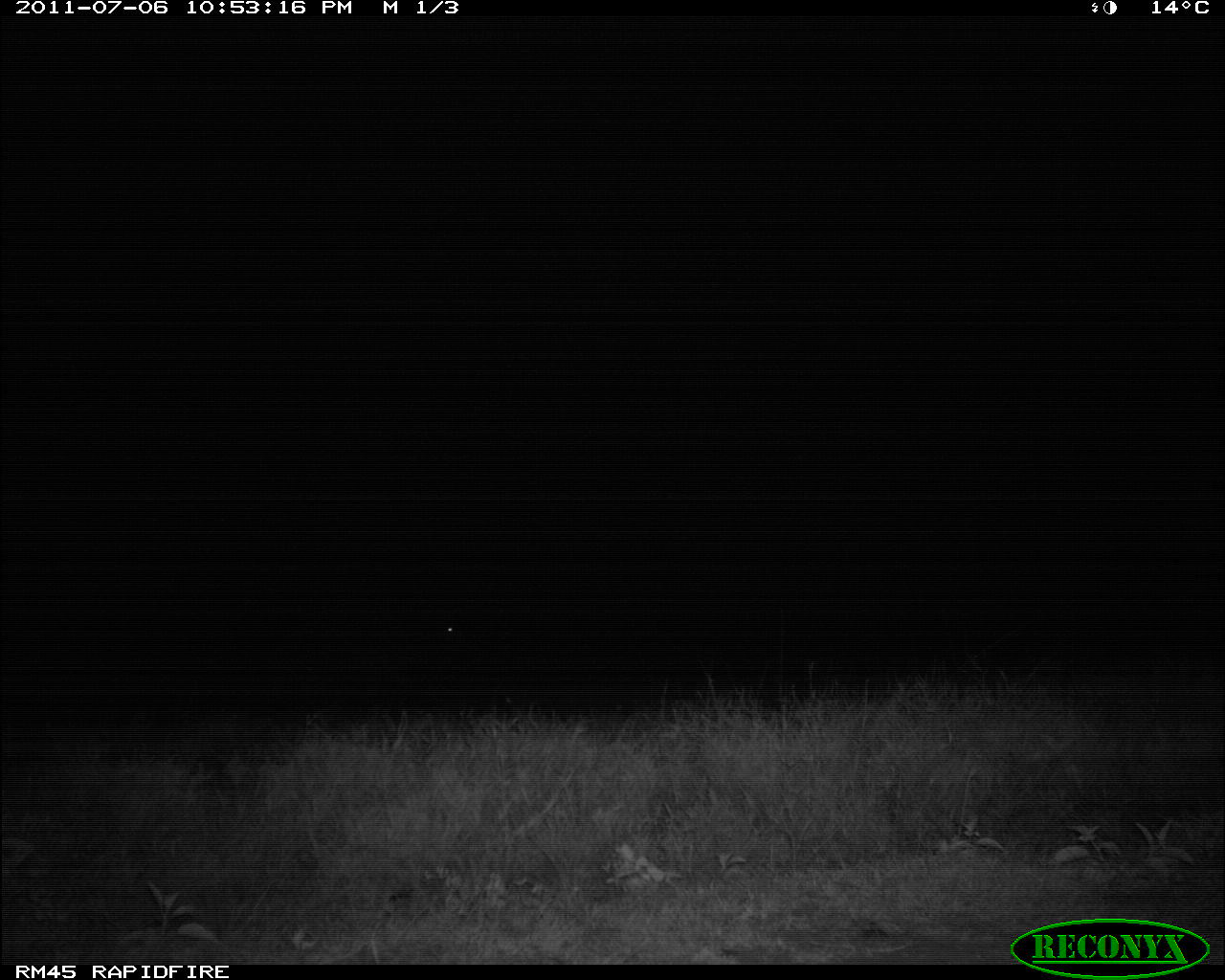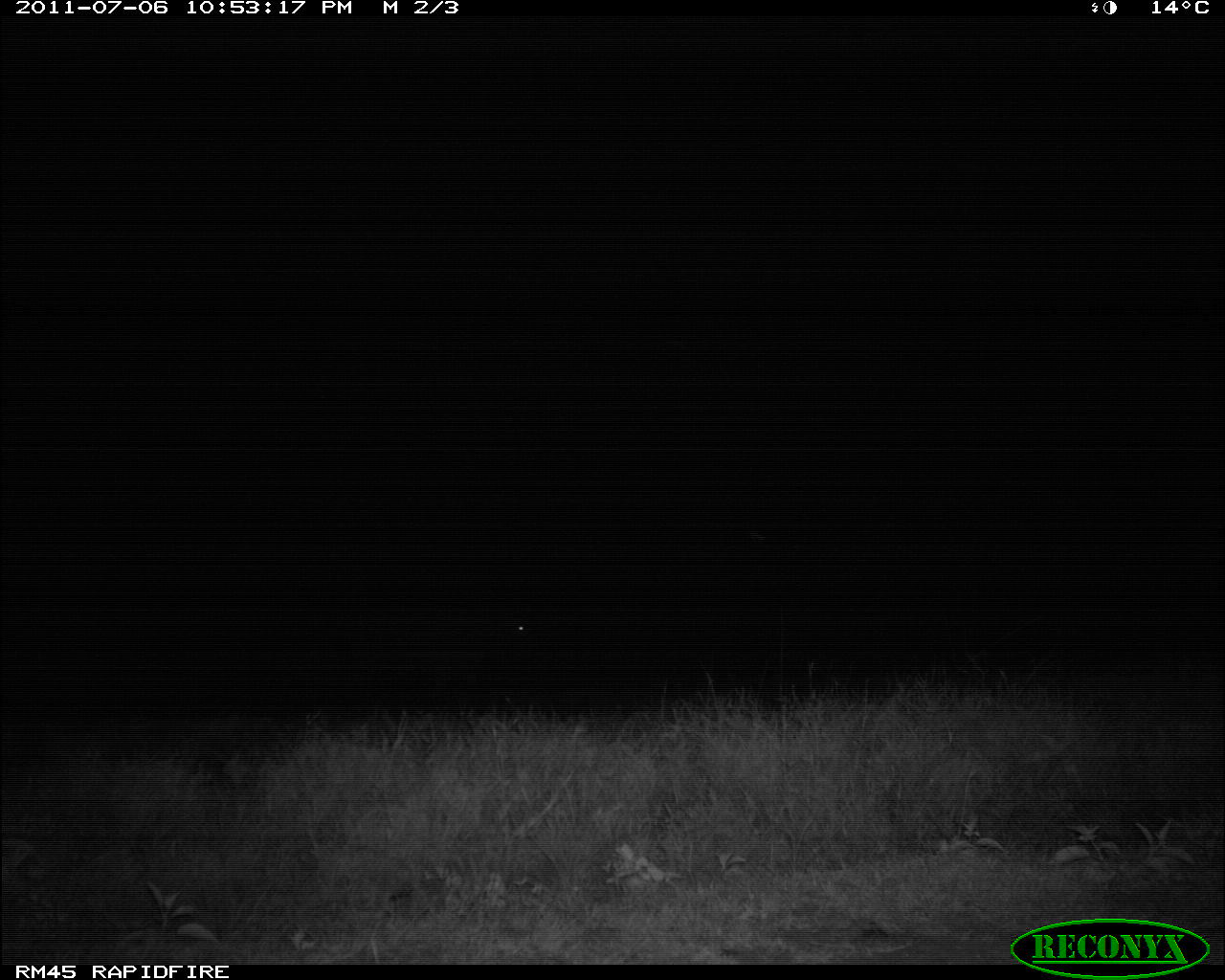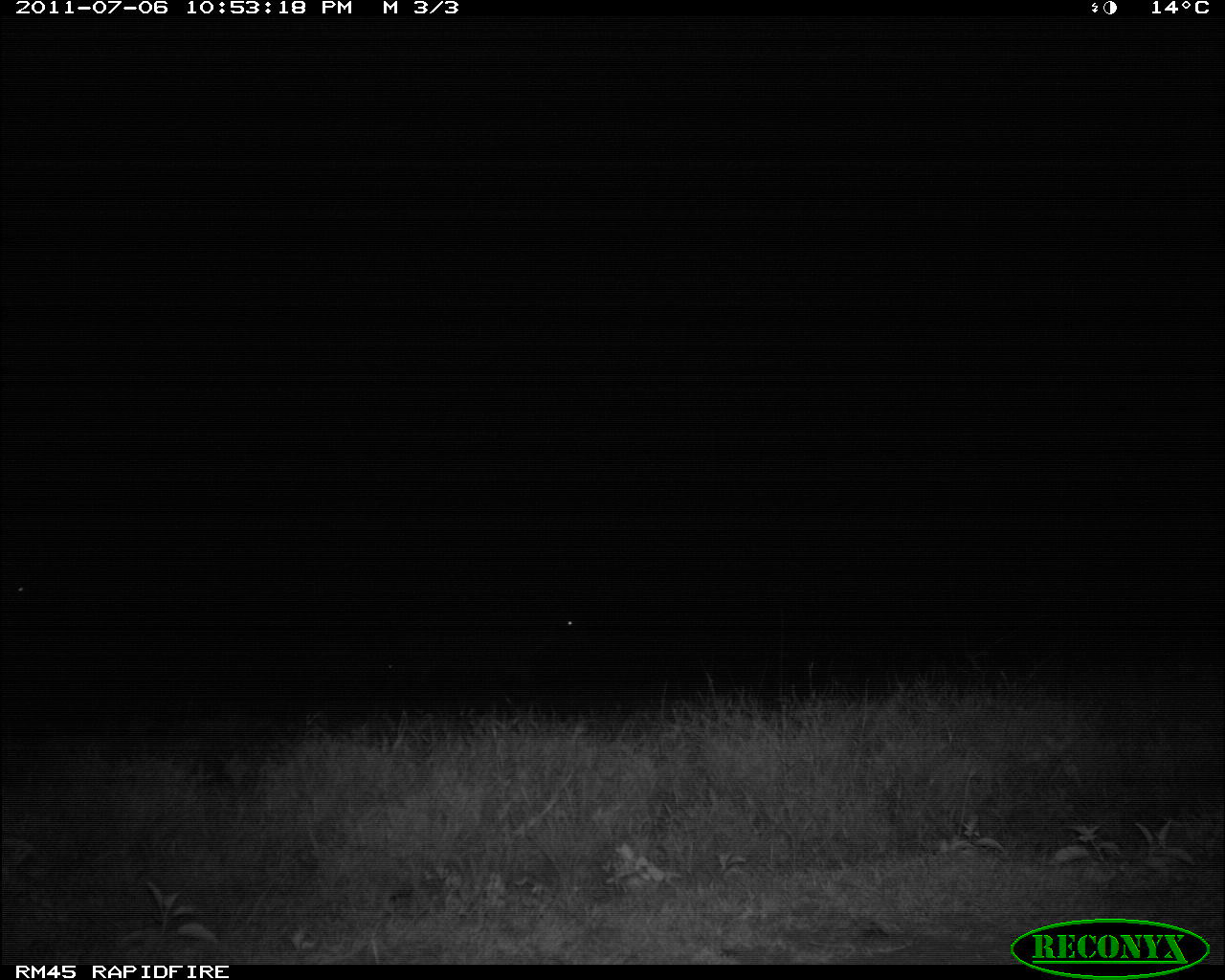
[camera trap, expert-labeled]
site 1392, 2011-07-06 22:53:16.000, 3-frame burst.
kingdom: Animalia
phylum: Chordata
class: Mammalia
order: Artiodactyla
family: Bovidae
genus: Syncerus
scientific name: Syncerus caffer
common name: african buffalo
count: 1